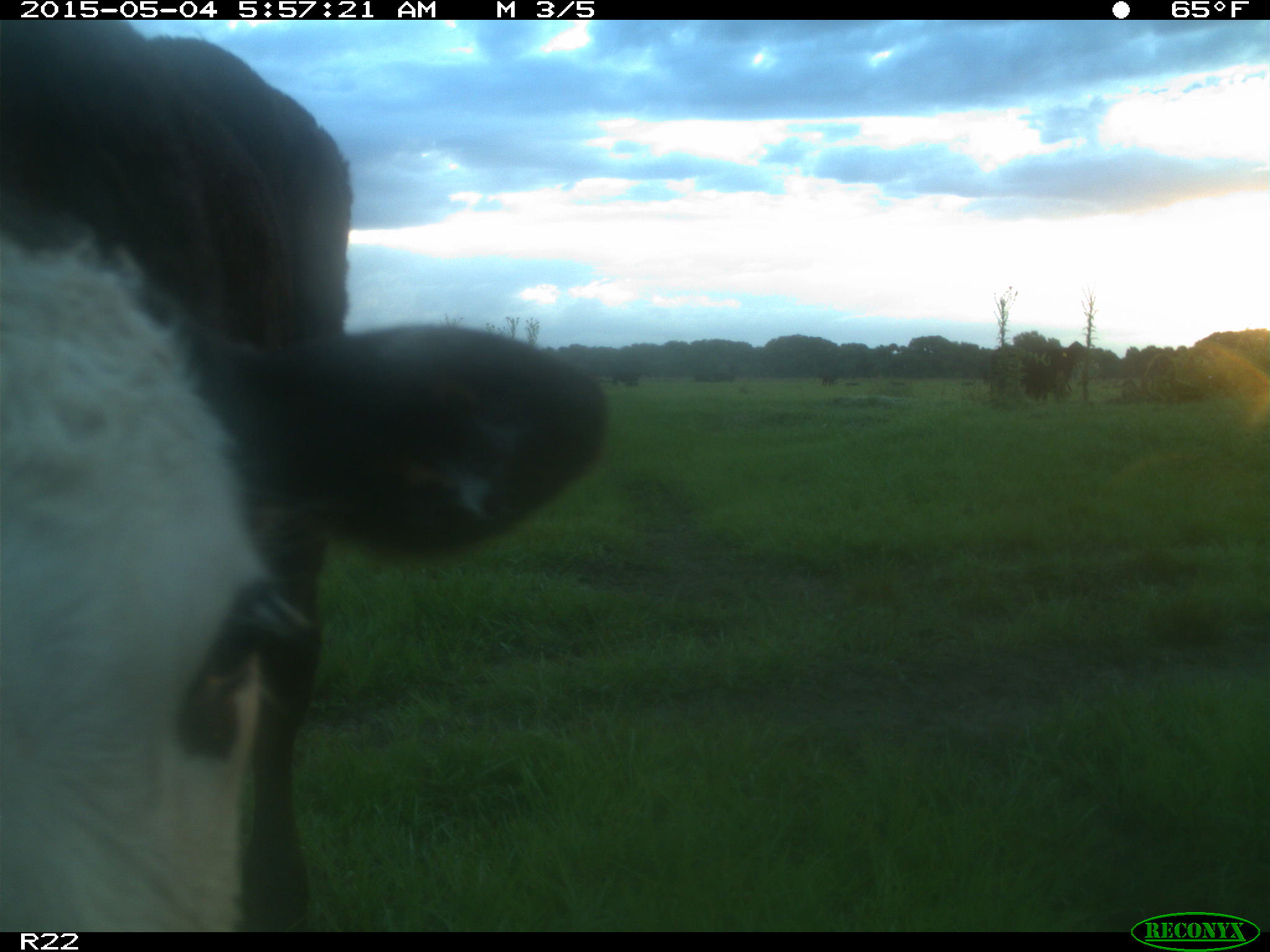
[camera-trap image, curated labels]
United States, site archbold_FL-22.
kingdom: Animalia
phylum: Chordata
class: Mammalia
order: Artiodactyla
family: Bovidae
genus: Bos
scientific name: Bos taurus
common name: domestic cow